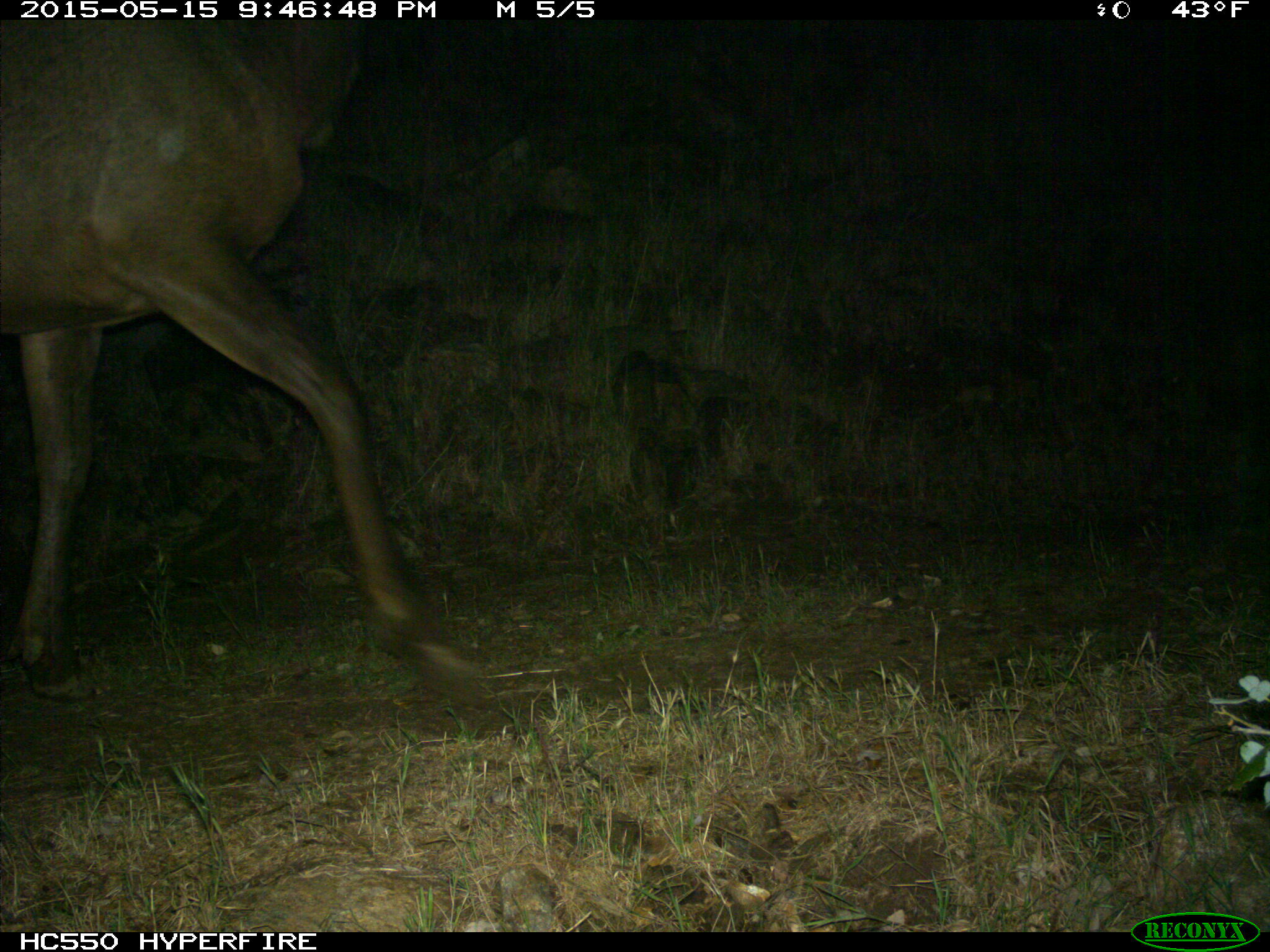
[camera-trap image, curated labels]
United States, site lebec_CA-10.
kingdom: Animalia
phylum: Chordata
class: Mammalia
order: Artiodactyla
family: Cervidae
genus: Cervus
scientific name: Cervus canadensis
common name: elk